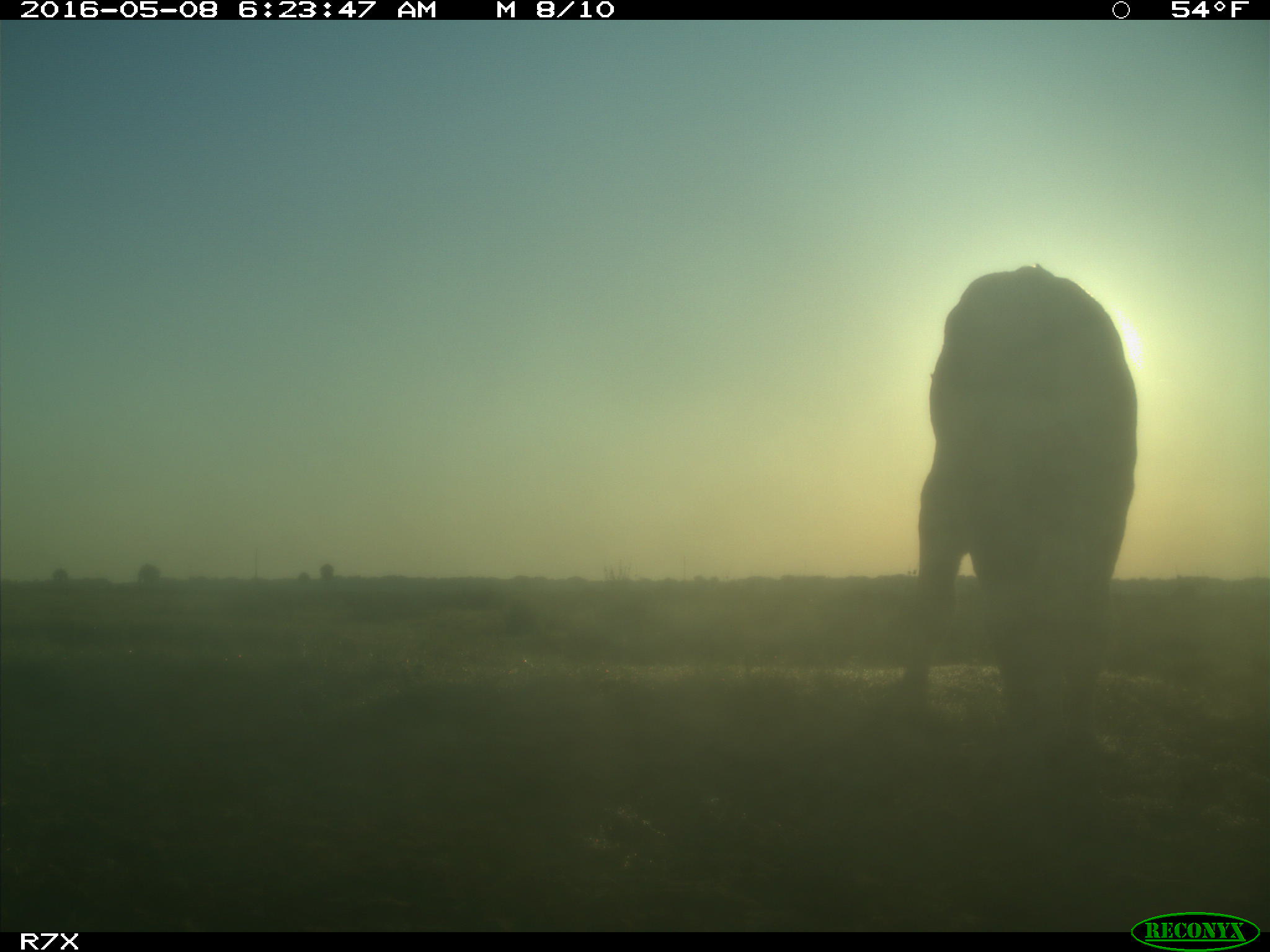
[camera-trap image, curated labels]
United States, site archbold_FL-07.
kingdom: Animalia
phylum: Chordata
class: Mammalia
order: Artiodactyla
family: Bovidae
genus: Bos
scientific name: Bos taurus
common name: domestic cow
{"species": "Bos taurus (domestic cow)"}